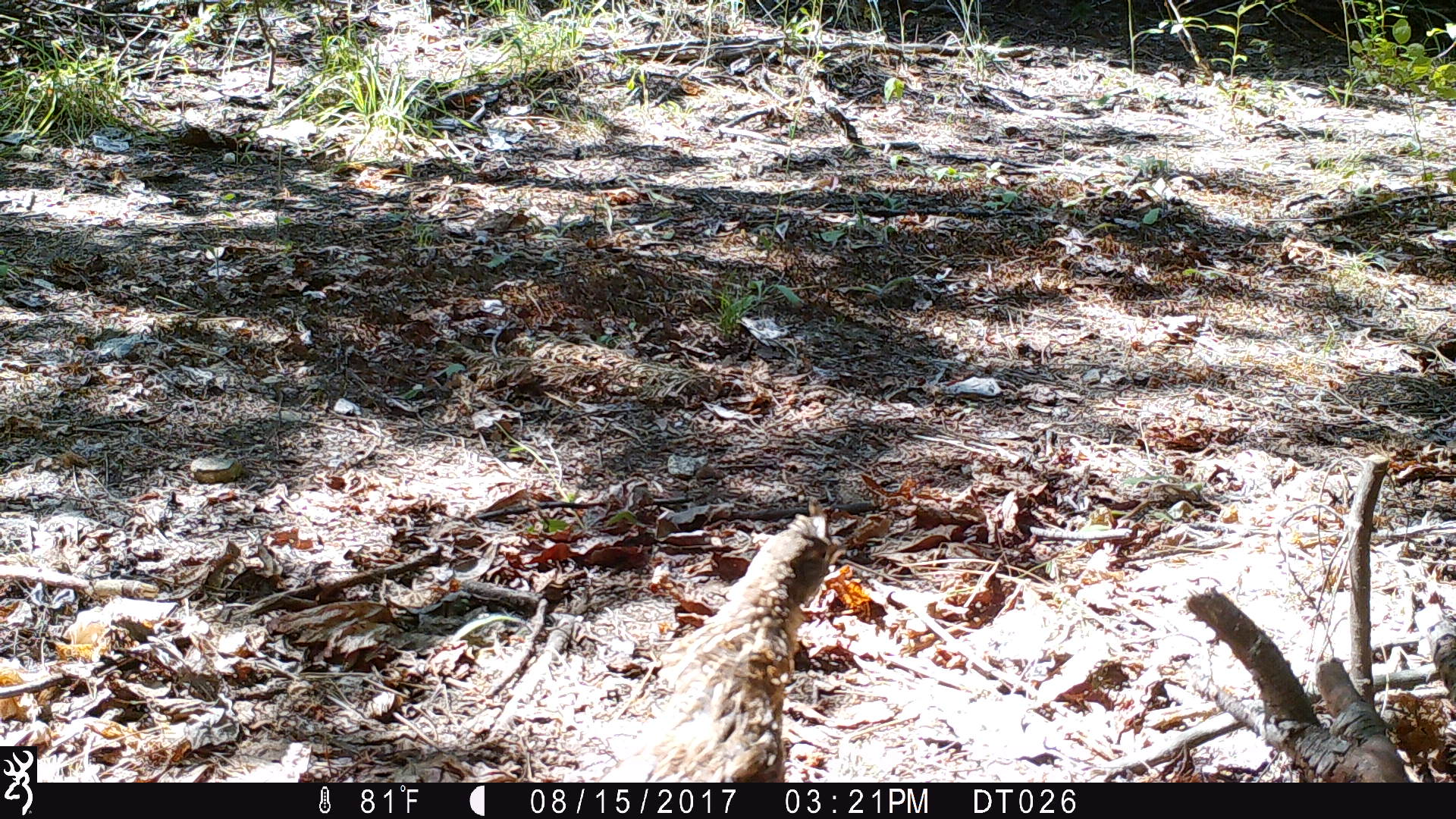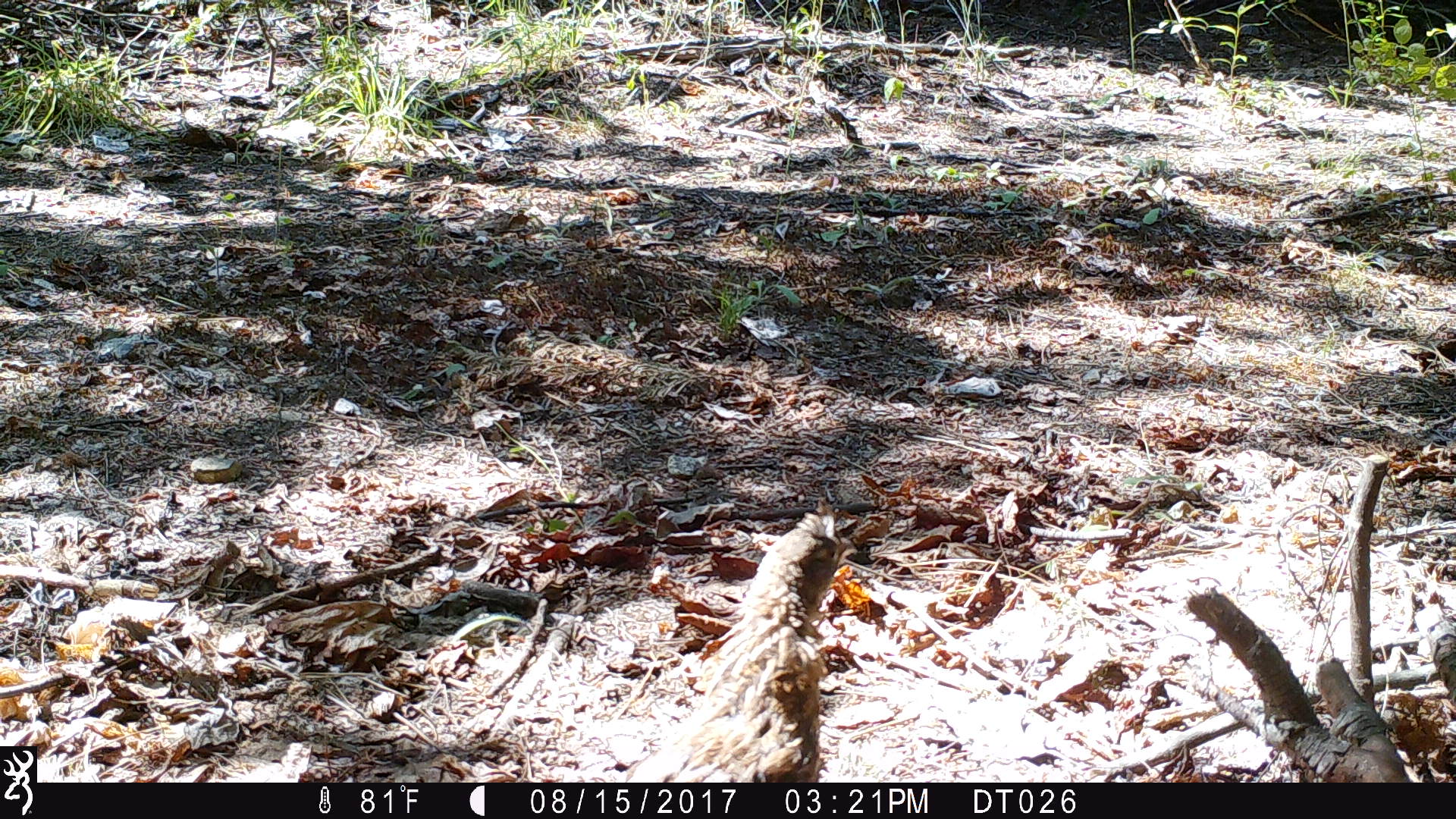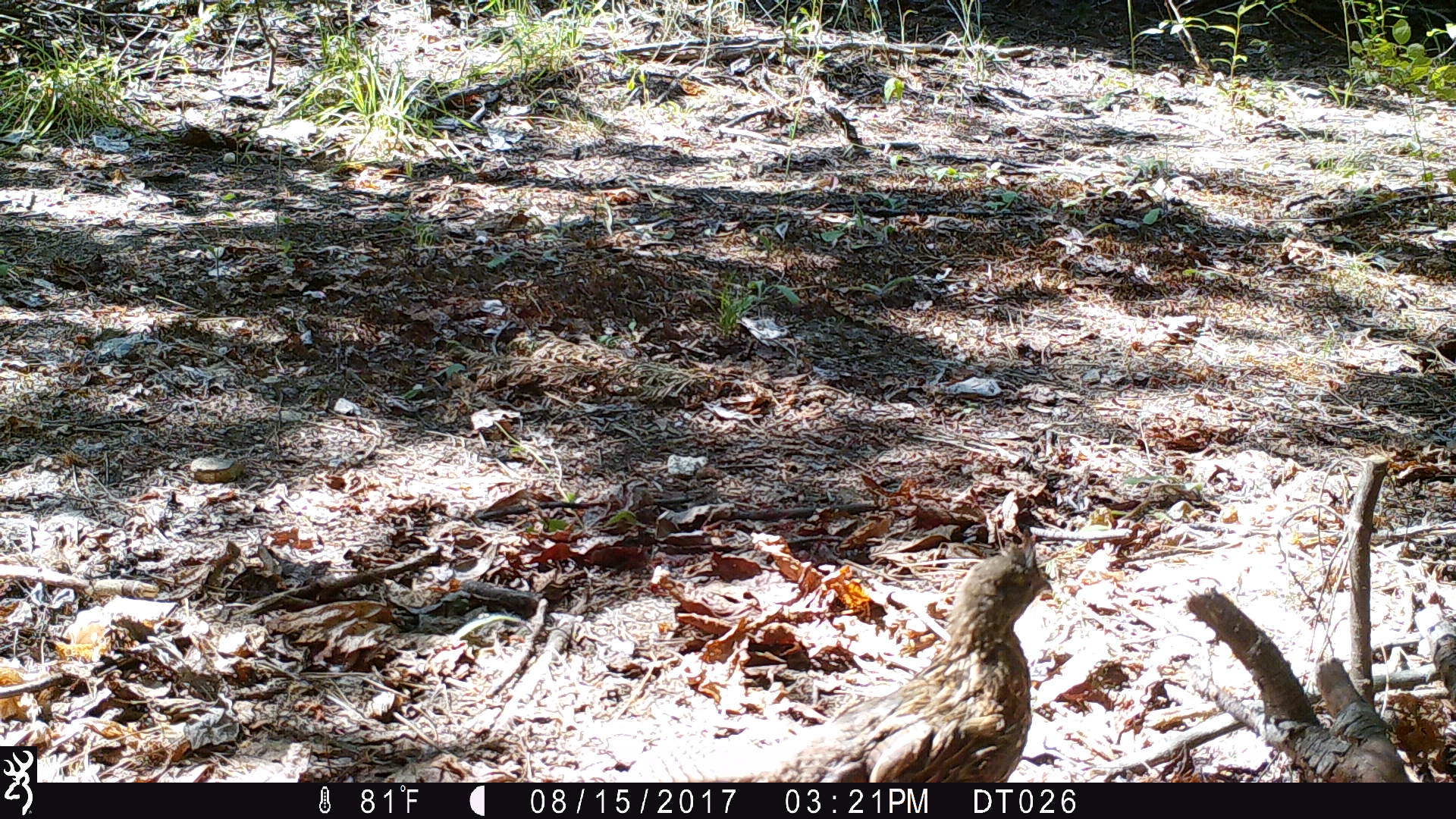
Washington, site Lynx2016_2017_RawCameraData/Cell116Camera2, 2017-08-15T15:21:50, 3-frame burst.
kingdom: Animalia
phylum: Chordata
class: Aves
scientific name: Aves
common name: birds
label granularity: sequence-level